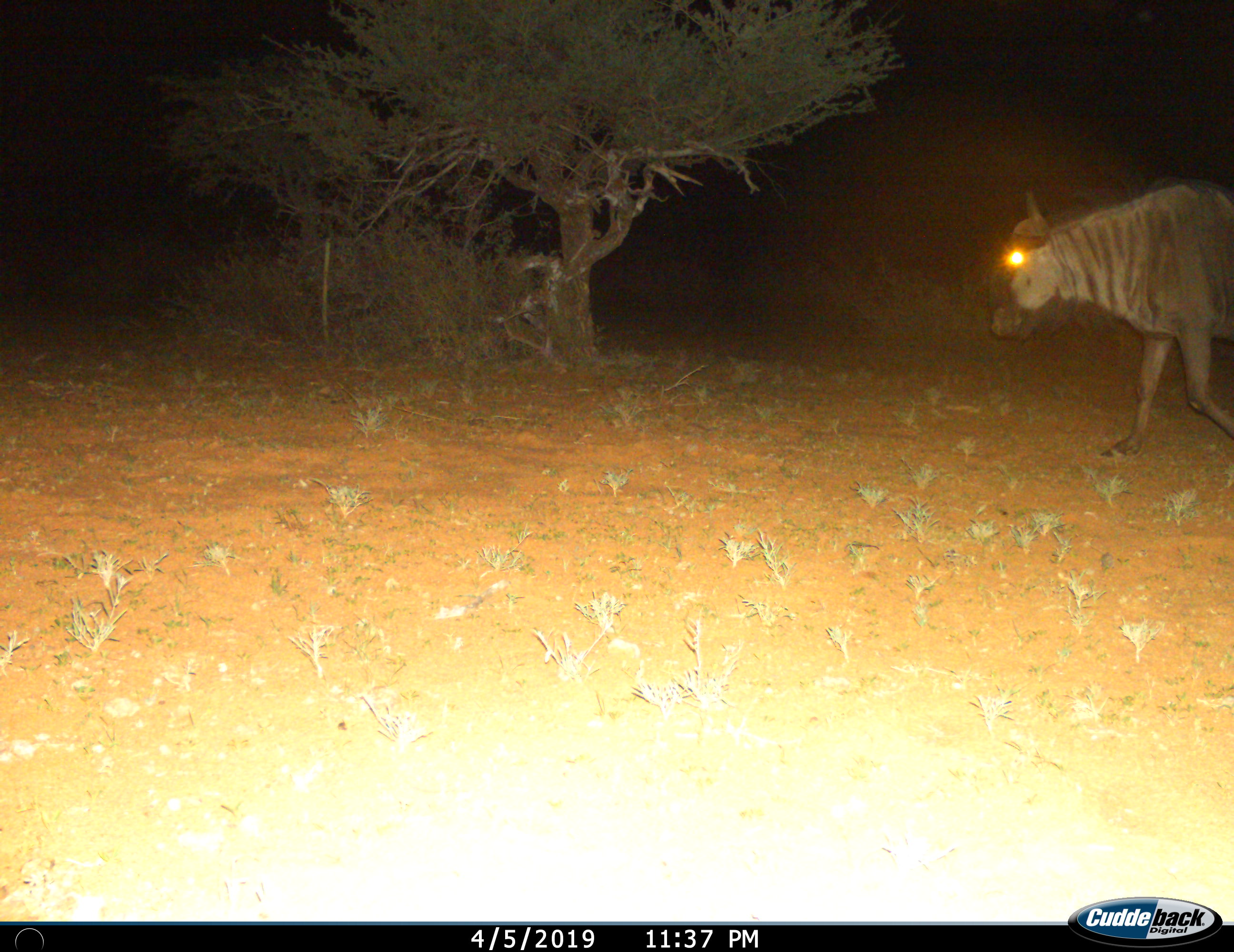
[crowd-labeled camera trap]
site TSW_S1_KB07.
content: unidentified animal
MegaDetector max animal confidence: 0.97